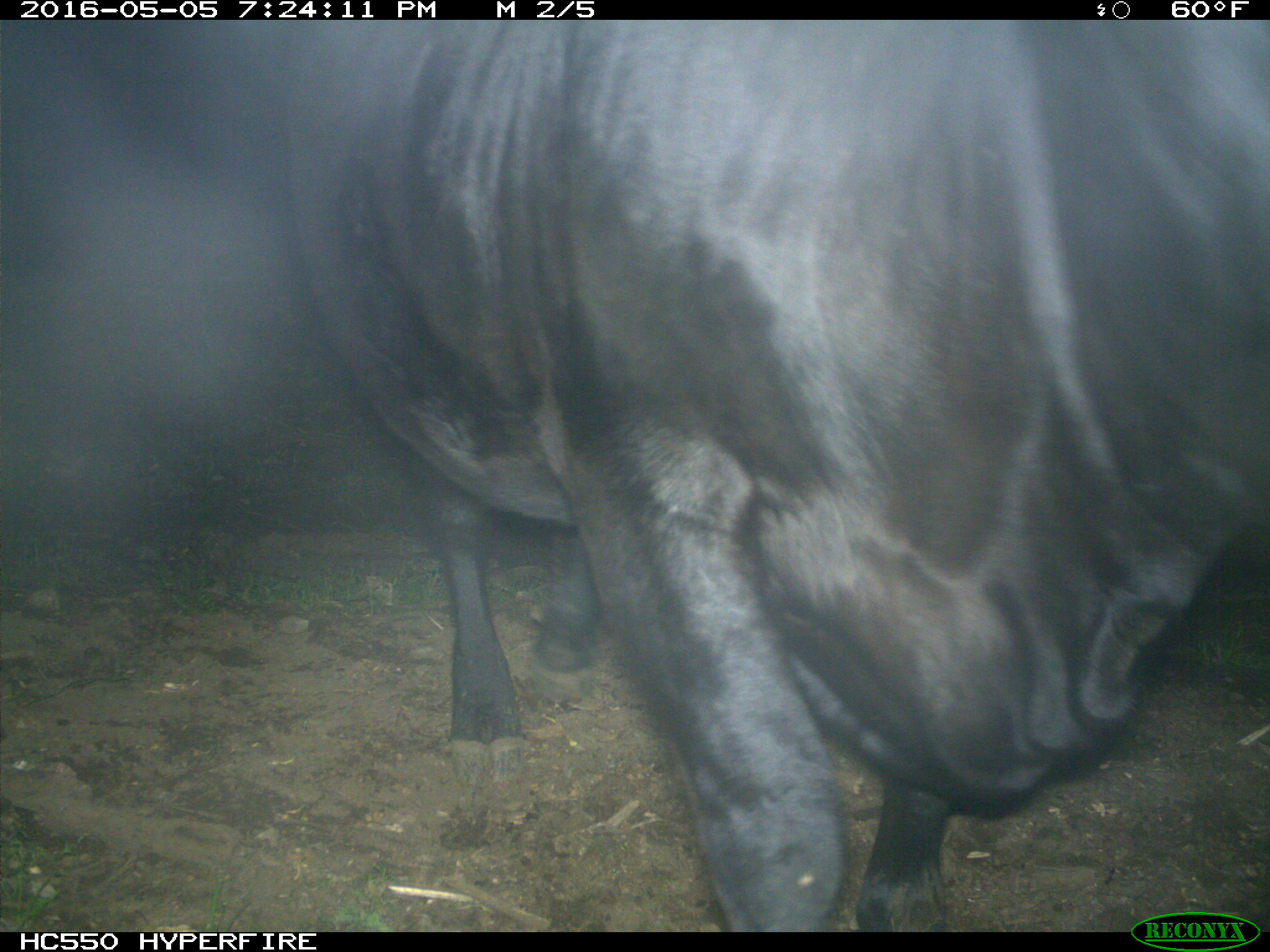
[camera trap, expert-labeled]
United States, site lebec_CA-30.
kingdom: Animalia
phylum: Chordata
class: Mammalia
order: Artiodactyla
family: Bovidae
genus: Bos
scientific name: Bos taurus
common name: domestic cow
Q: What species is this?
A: Bos taurus (domestic cow).